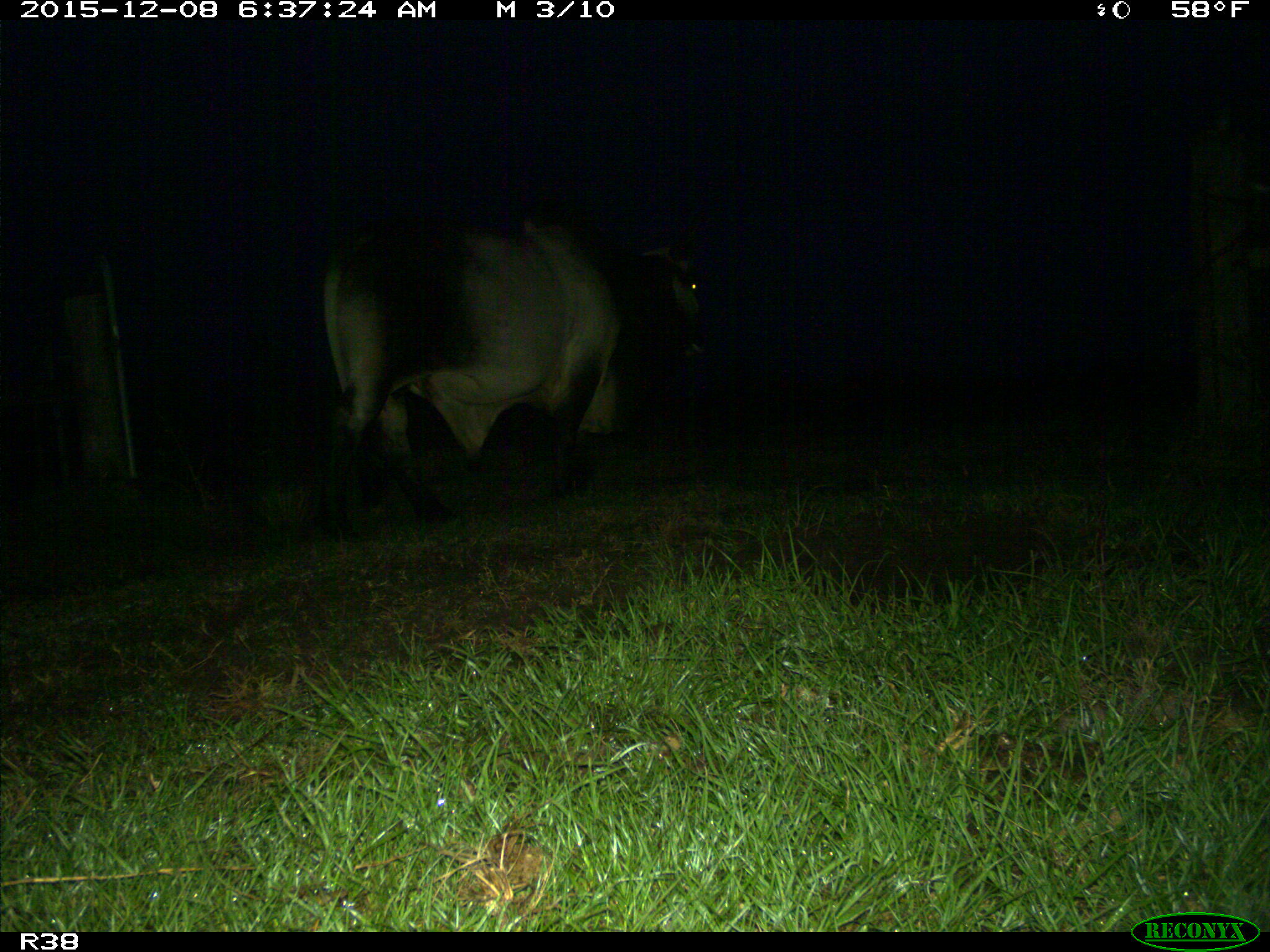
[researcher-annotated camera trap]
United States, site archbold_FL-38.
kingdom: Animalia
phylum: Chordata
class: Mammalia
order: Artiodactyla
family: Bovidae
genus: Bos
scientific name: Bos taurus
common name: domestic cow